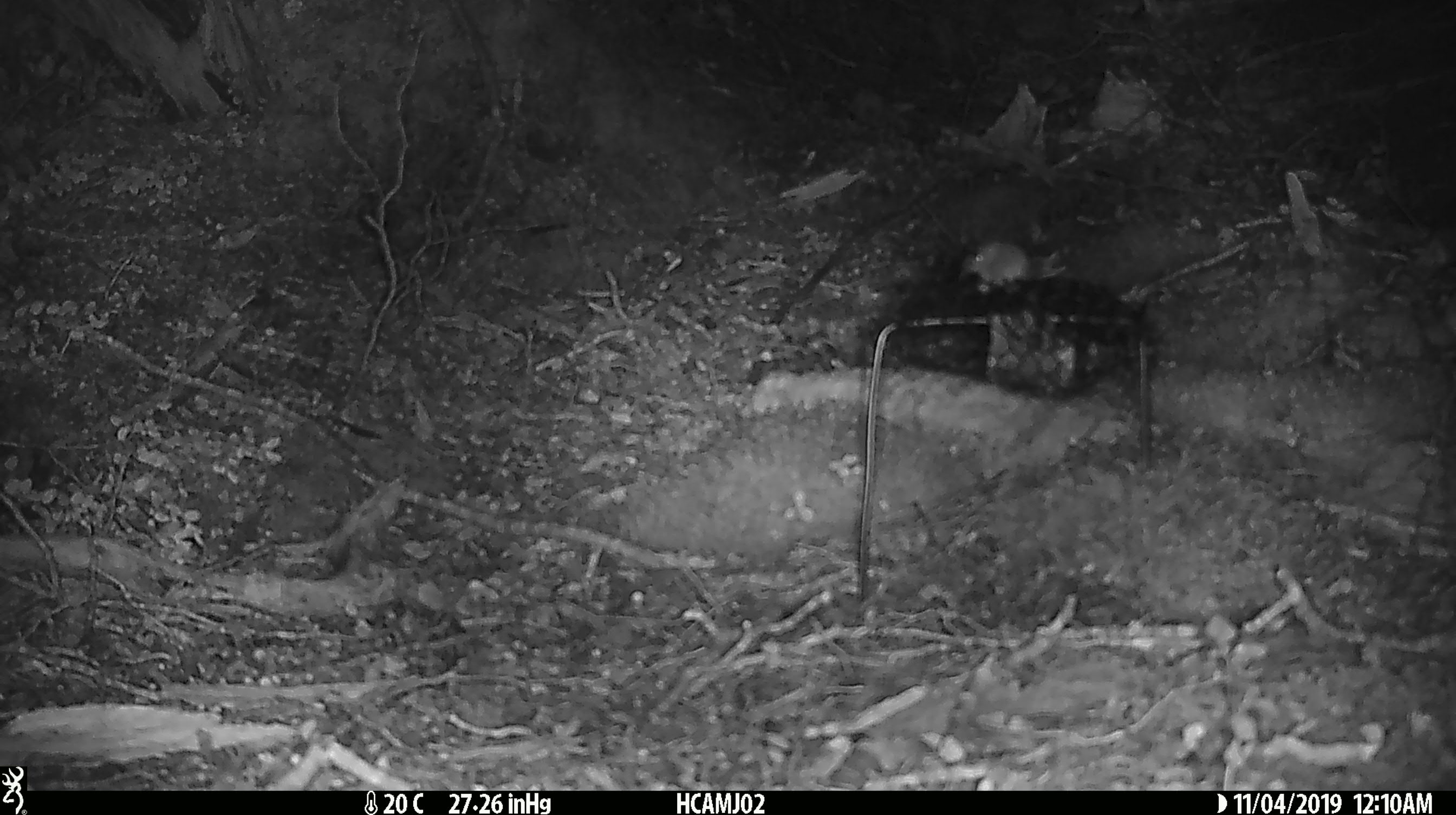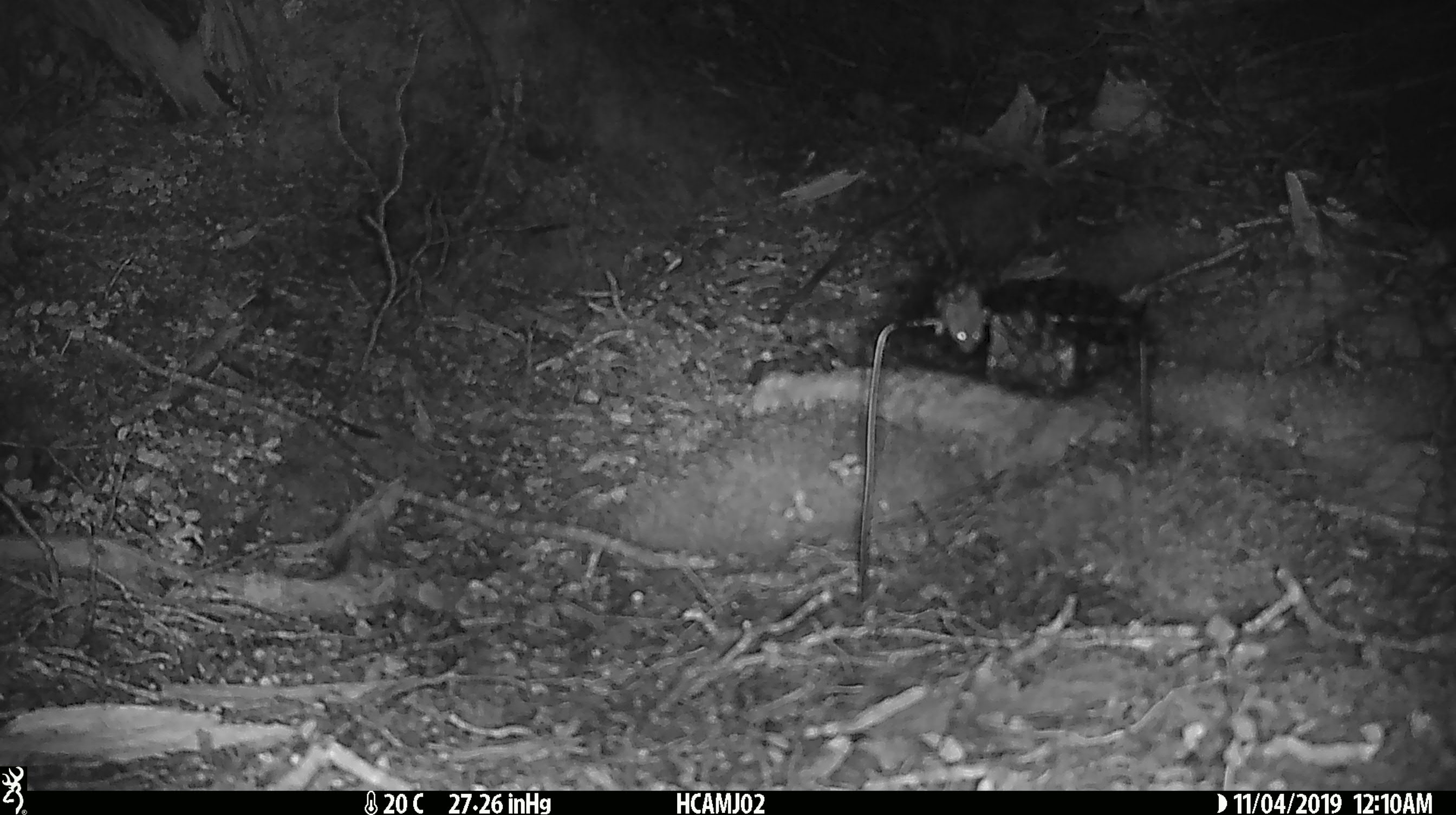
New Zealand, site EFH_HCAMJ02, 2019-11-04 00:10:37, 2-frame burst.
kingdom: Animalia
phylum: Chordata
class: Mammalia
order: Rodentia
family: Muridae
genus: Mus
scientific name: Mus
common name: mouse